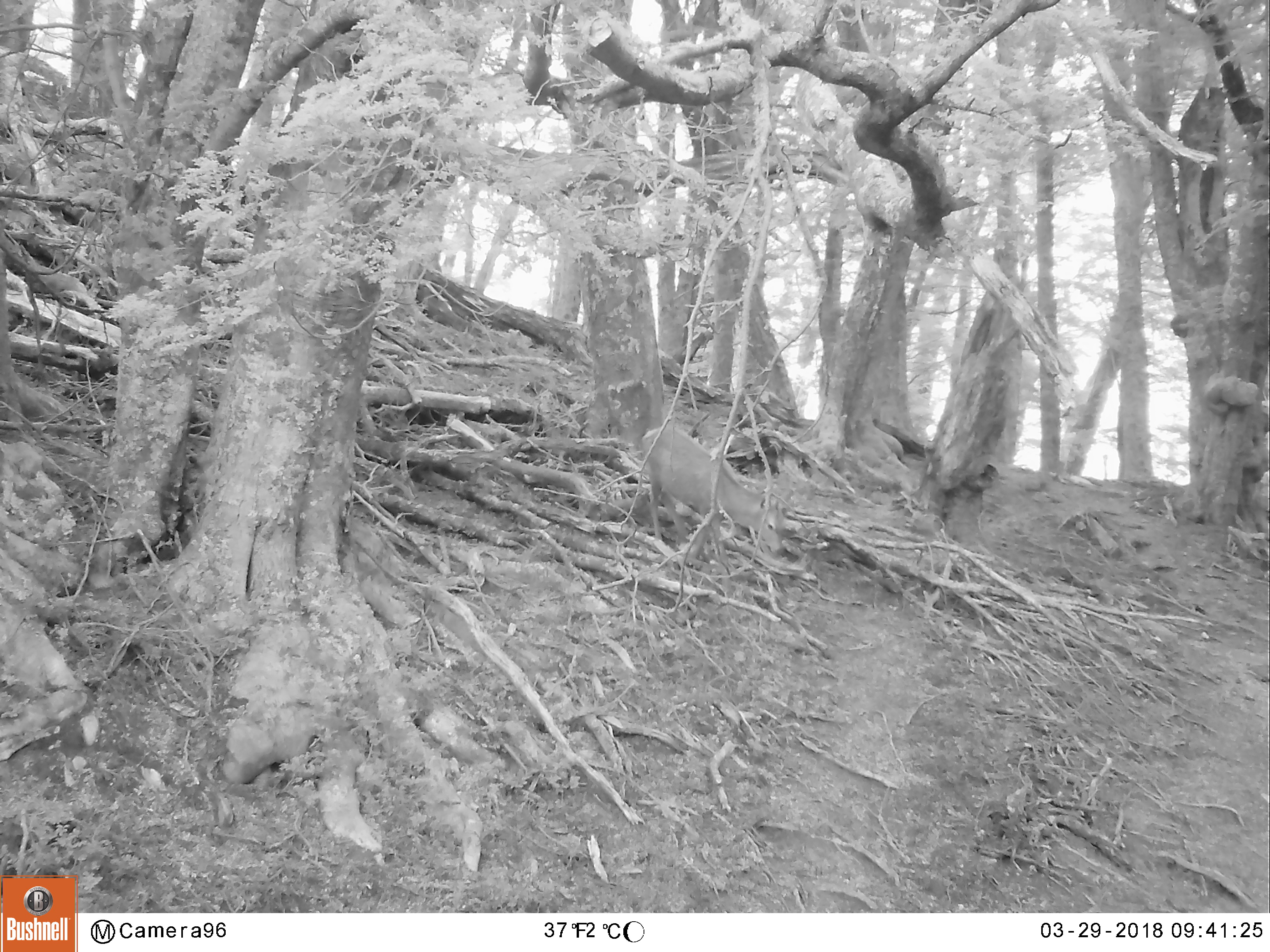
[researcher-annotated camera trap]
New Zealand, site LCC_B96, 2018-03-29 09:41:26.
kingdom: Animalia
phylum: Chordata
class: Mammalia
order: Artiodactyla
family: Cervidae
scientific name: Cervidae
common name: deer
Deer (Cervidae).